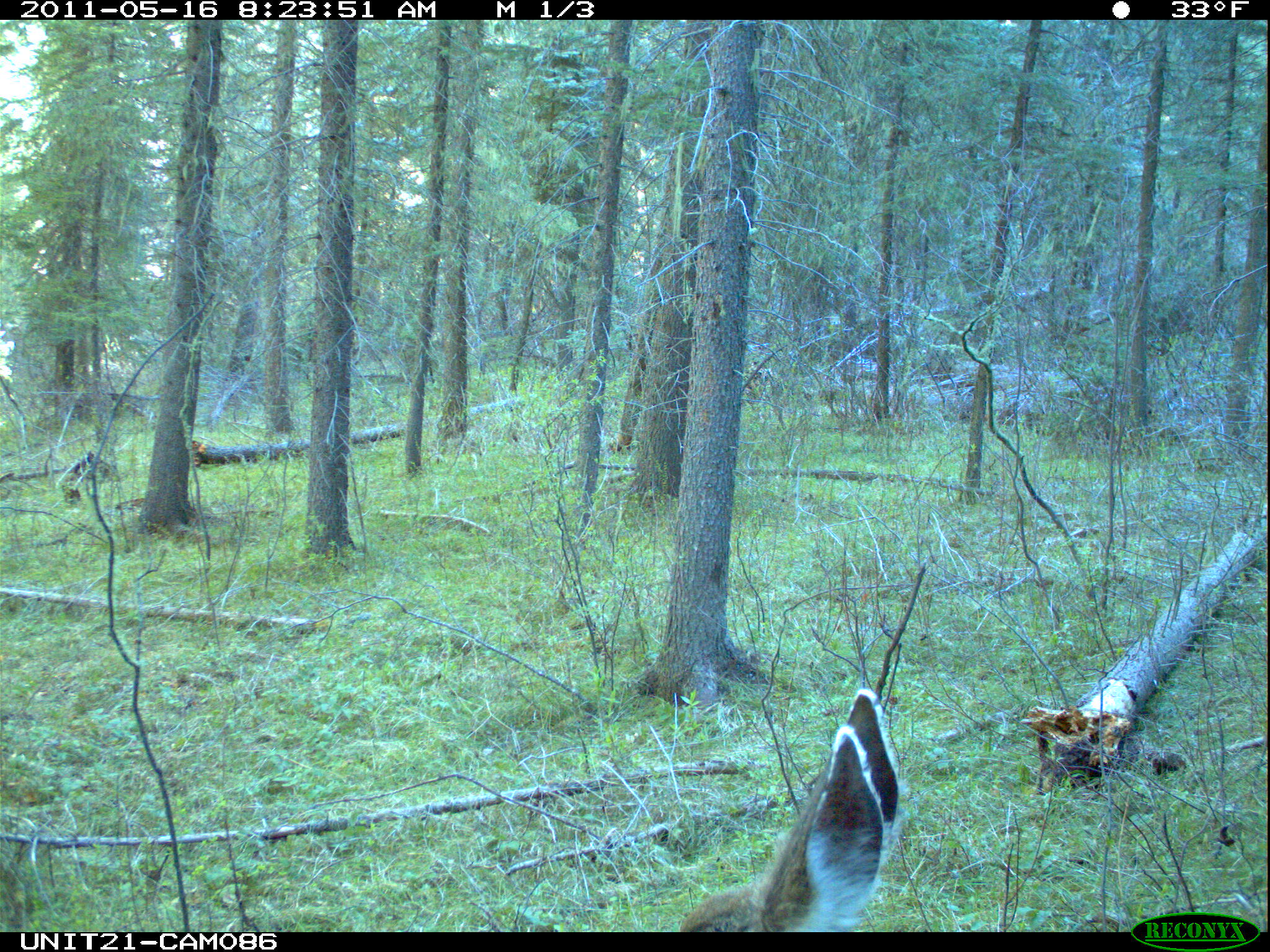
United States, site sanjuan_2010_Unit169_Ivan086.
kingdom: Animalia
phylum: Chordata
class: Mammalia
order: Artiodactyla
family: Cervidae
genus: Odocoileus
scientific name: Odocoileus hemionus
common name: mule deer